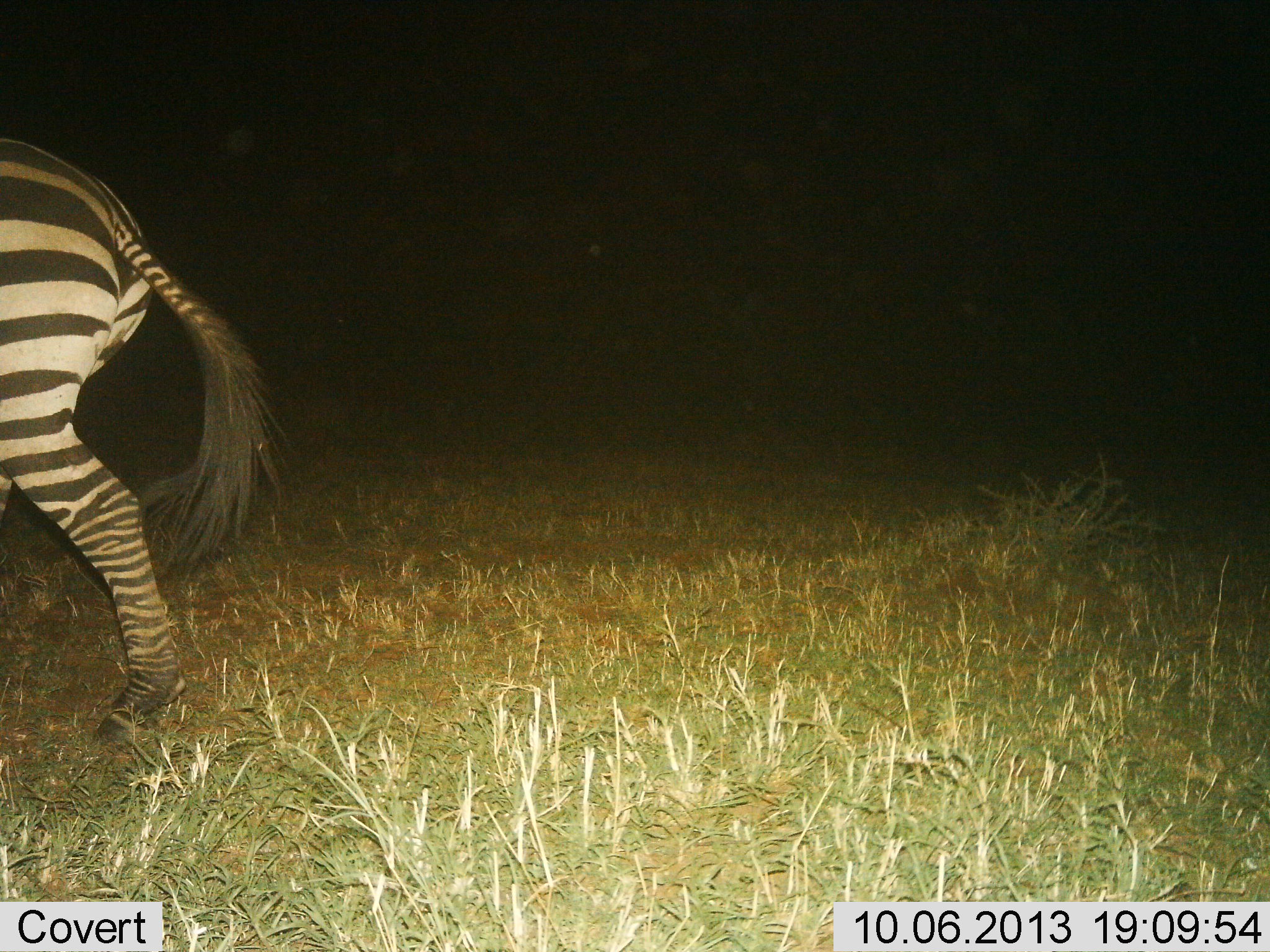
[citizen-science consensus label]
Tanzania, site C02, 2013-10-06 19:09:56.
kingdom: Animalia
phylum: Chordata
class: Mammalia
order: Perissodactyla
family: Equidae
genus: Equus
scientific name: Equus quagga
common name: plains zebra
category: zebra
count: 1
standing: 21%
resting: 4%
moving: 79%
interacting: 0%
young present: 0%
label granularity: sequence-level